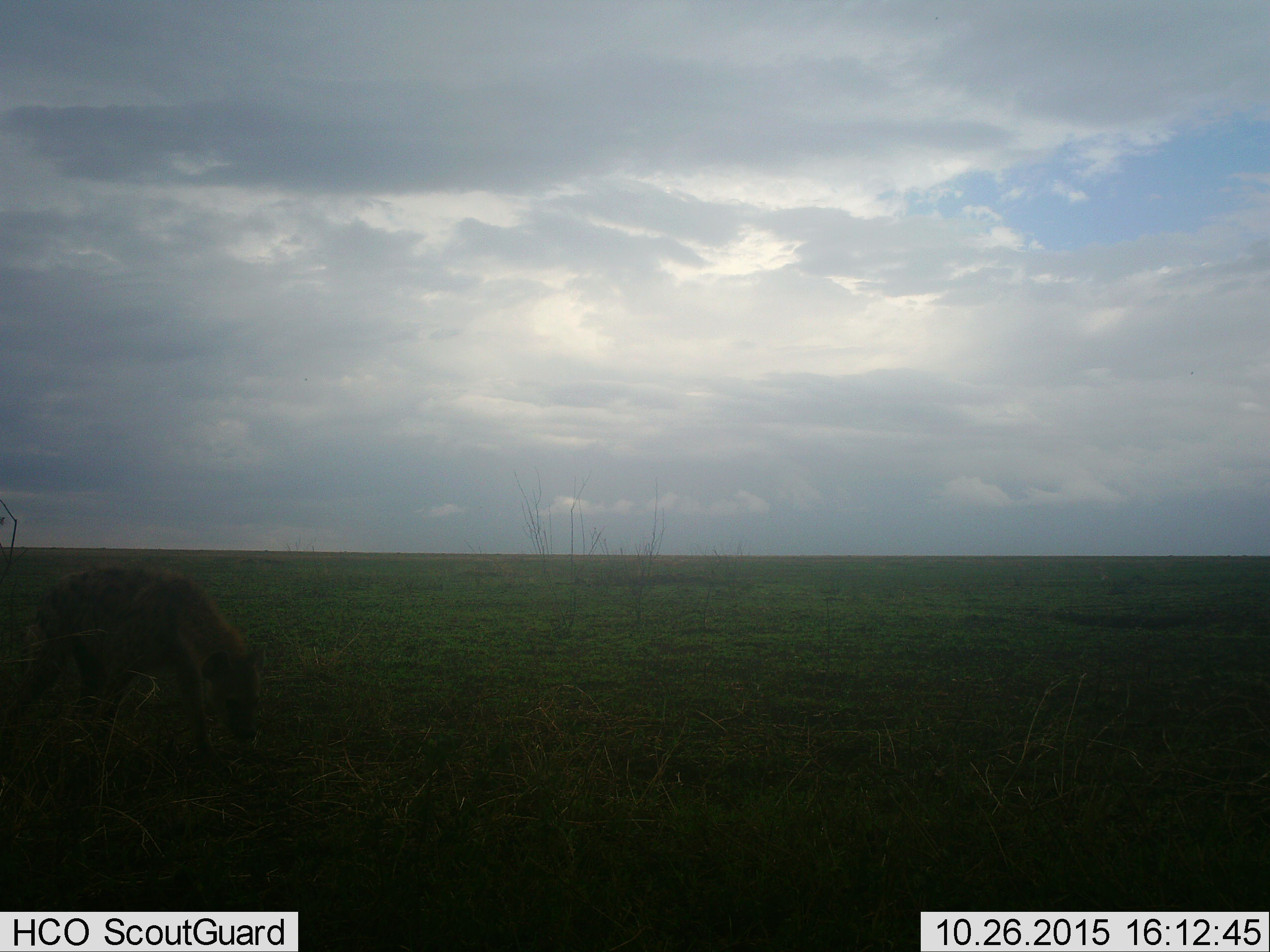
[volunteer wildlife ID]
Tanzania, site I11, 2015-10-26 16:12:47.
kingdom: Animalia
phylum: Chordata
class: Mammalia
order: Carnivora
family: Hyaenidae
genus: Crocuta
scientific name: Crocuta crocuta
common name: spotted hyena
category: hyenaspotted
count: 1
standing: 38%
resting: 0%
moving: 62%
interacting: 0%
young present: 0%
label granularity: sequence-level